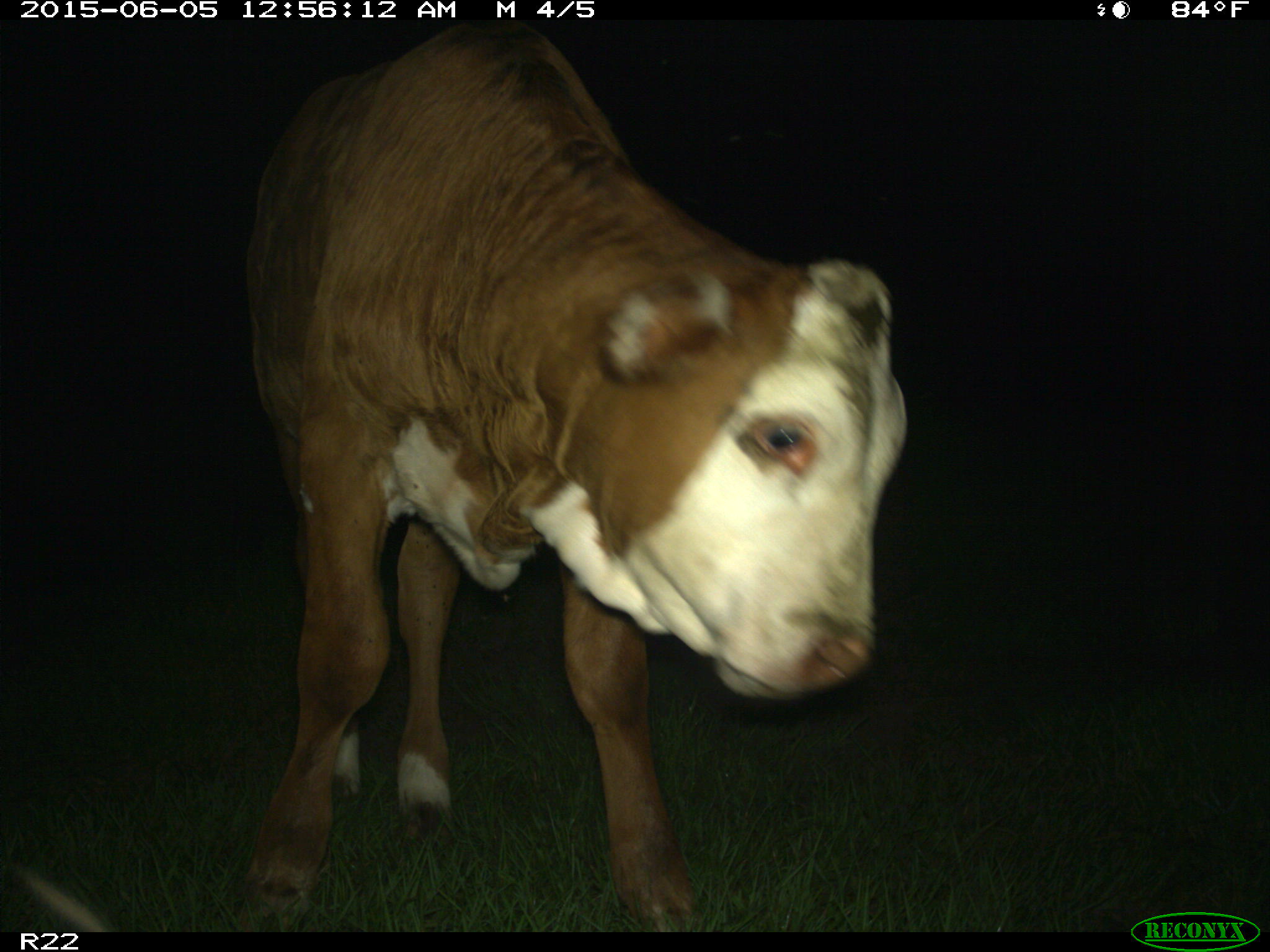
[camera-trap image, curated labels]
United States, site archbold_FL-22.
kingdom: Animalia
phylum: Chordata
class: Mammalia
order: Artiodactyla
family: Bovidae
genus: Bos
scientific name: Bos taurus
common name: domestic cow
Bos taurus (domestic cow).